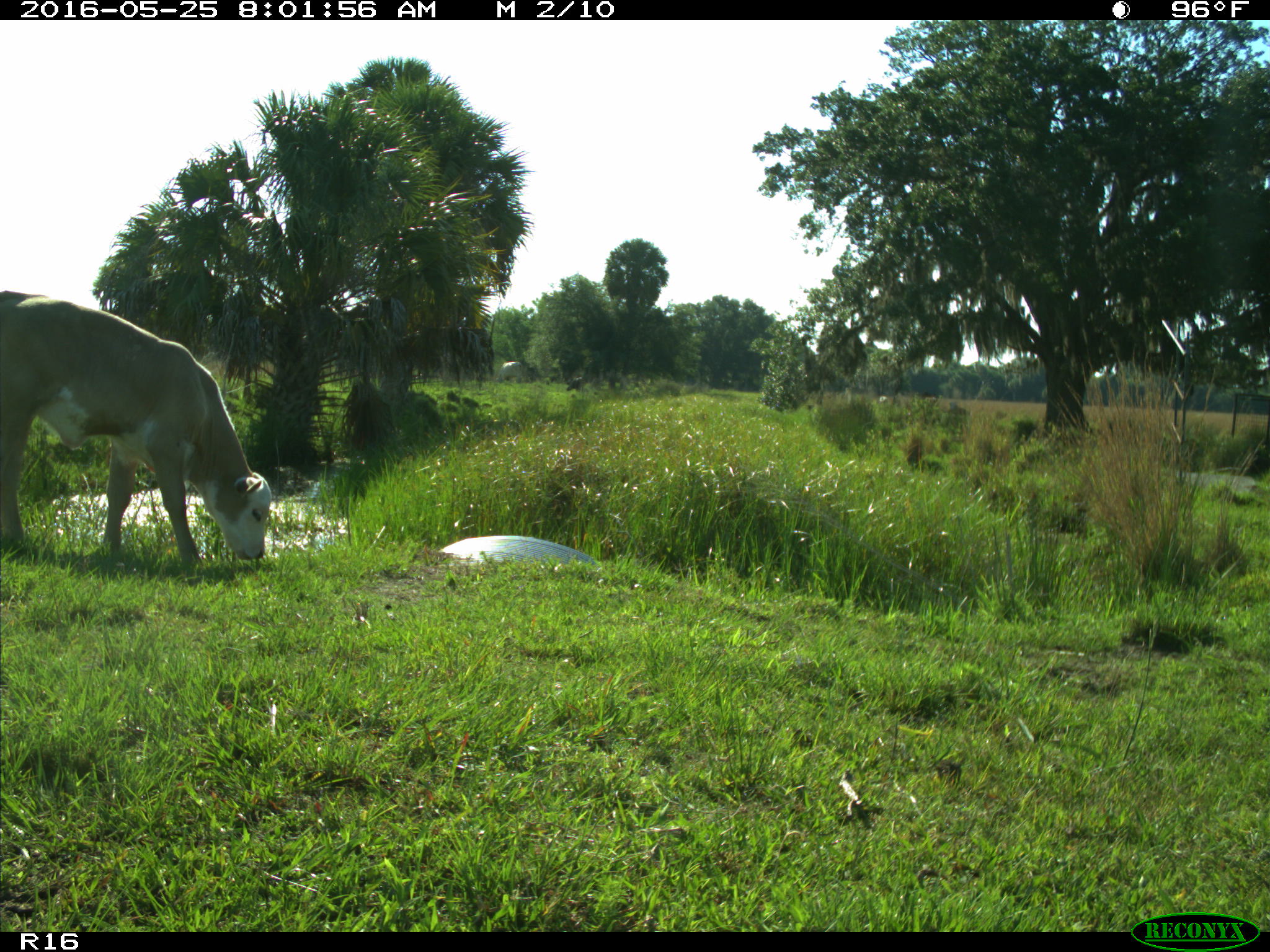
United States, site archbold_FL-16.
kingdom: Animalia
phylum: Chordata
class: Mammalia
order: Artiodactyla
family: Bovidae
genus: Bos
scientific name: Bos taurus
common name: domestic cow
Bos taurus (domestic cow).